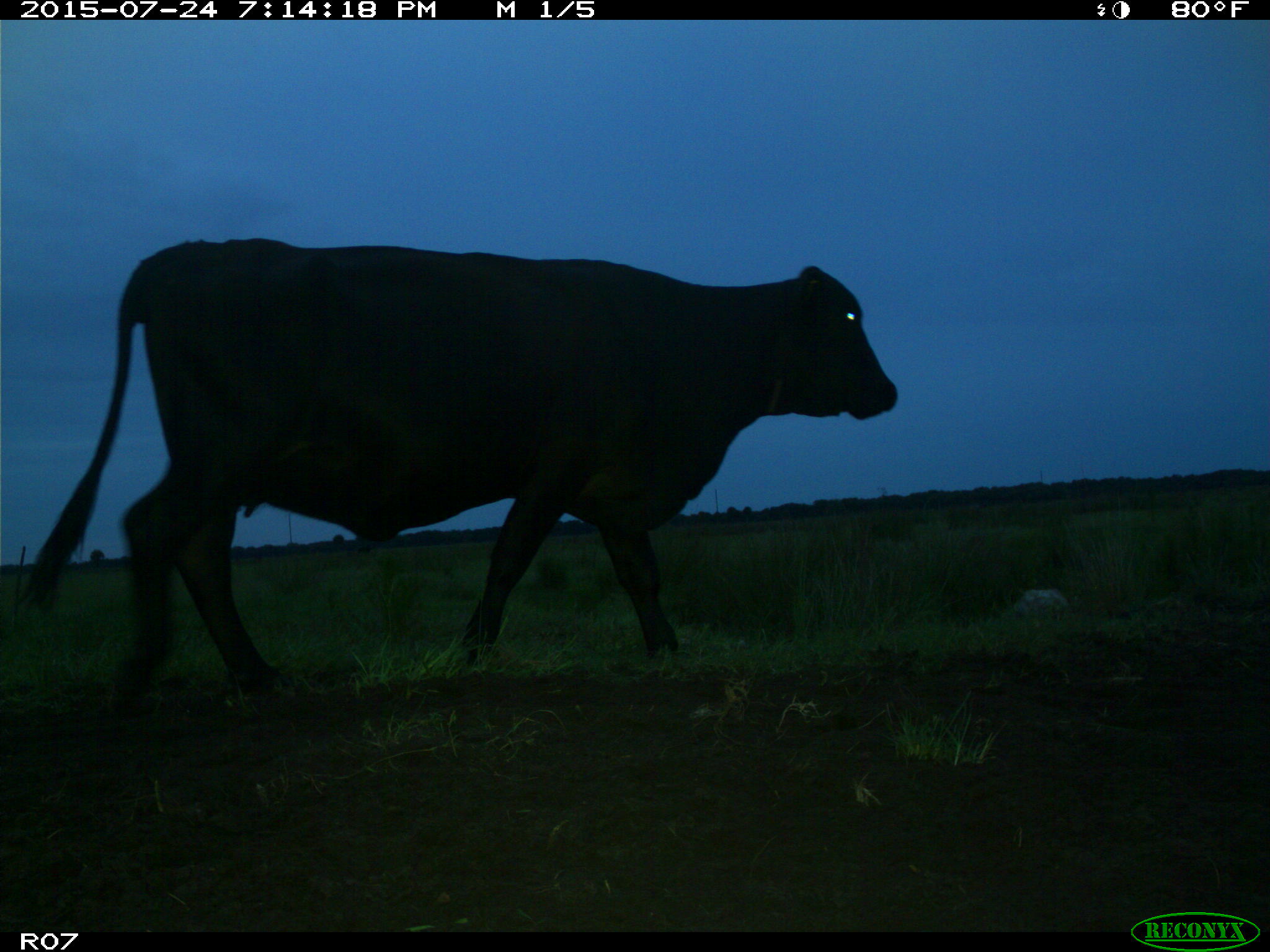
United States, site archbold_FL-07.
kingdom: Animalia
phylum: Chordata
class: Mammalia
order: Artiodactyla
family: Bovidae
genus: Bos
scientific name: Bos taurus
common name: domestic cow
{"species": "Bos taurus (domestic cow)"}